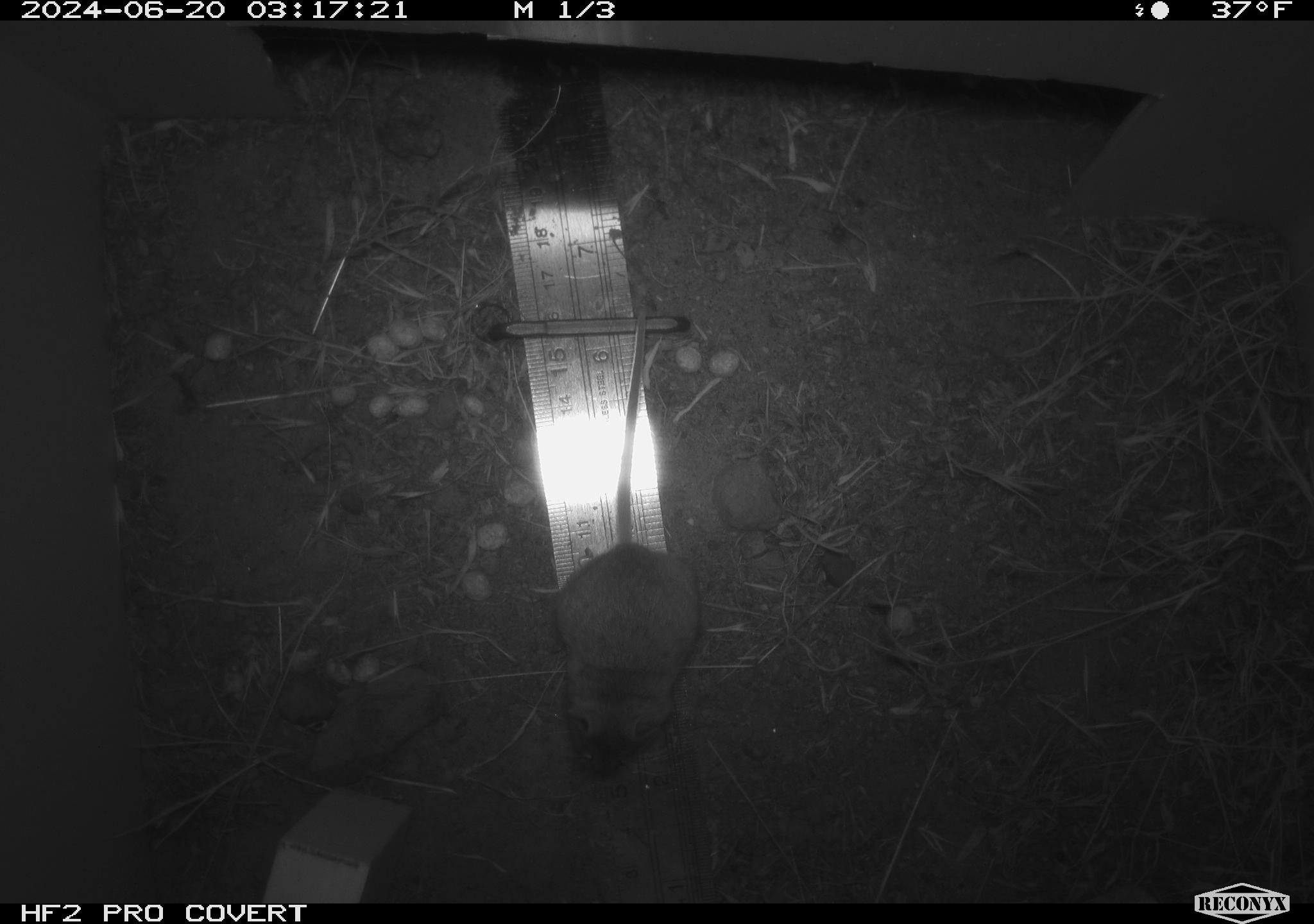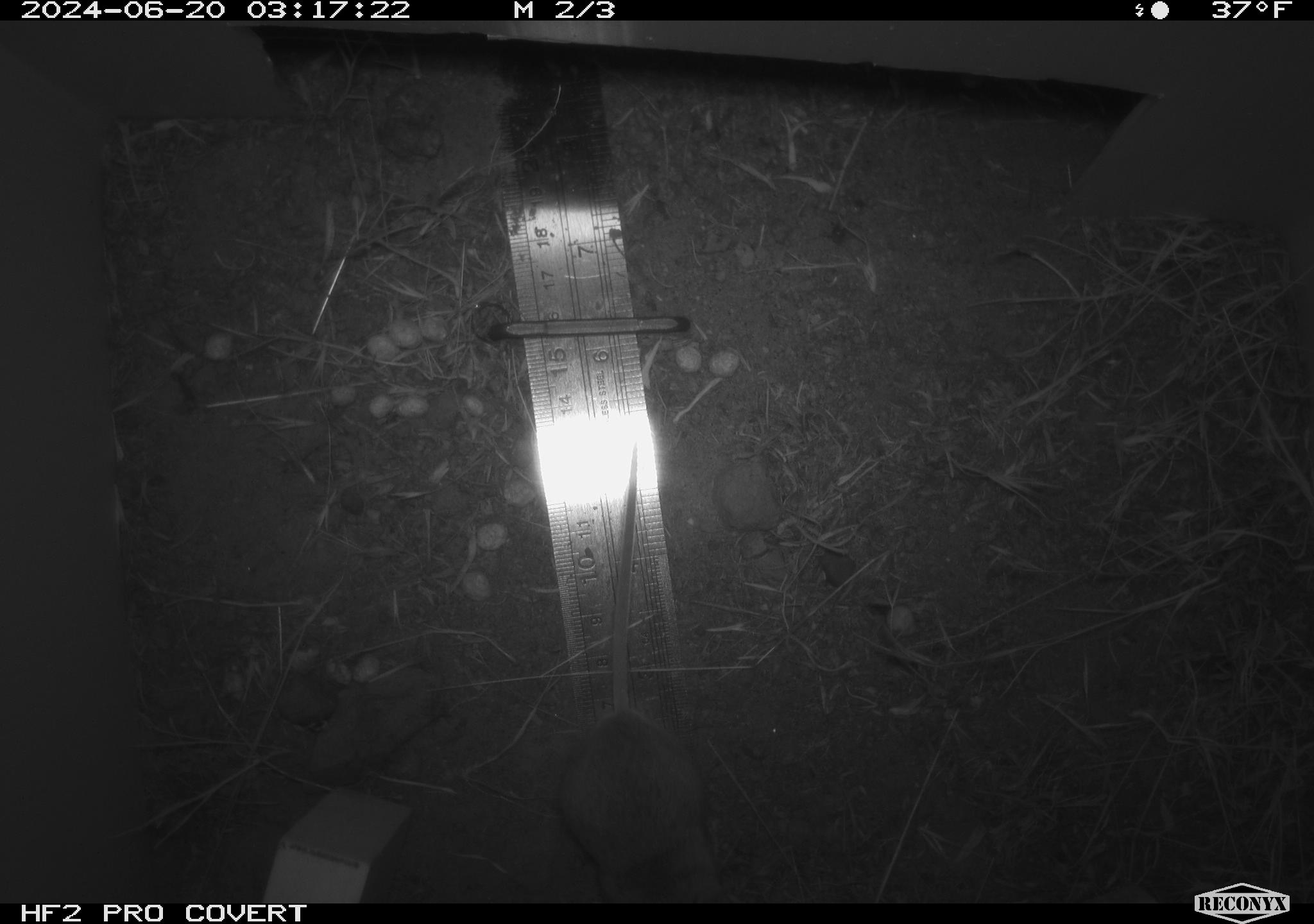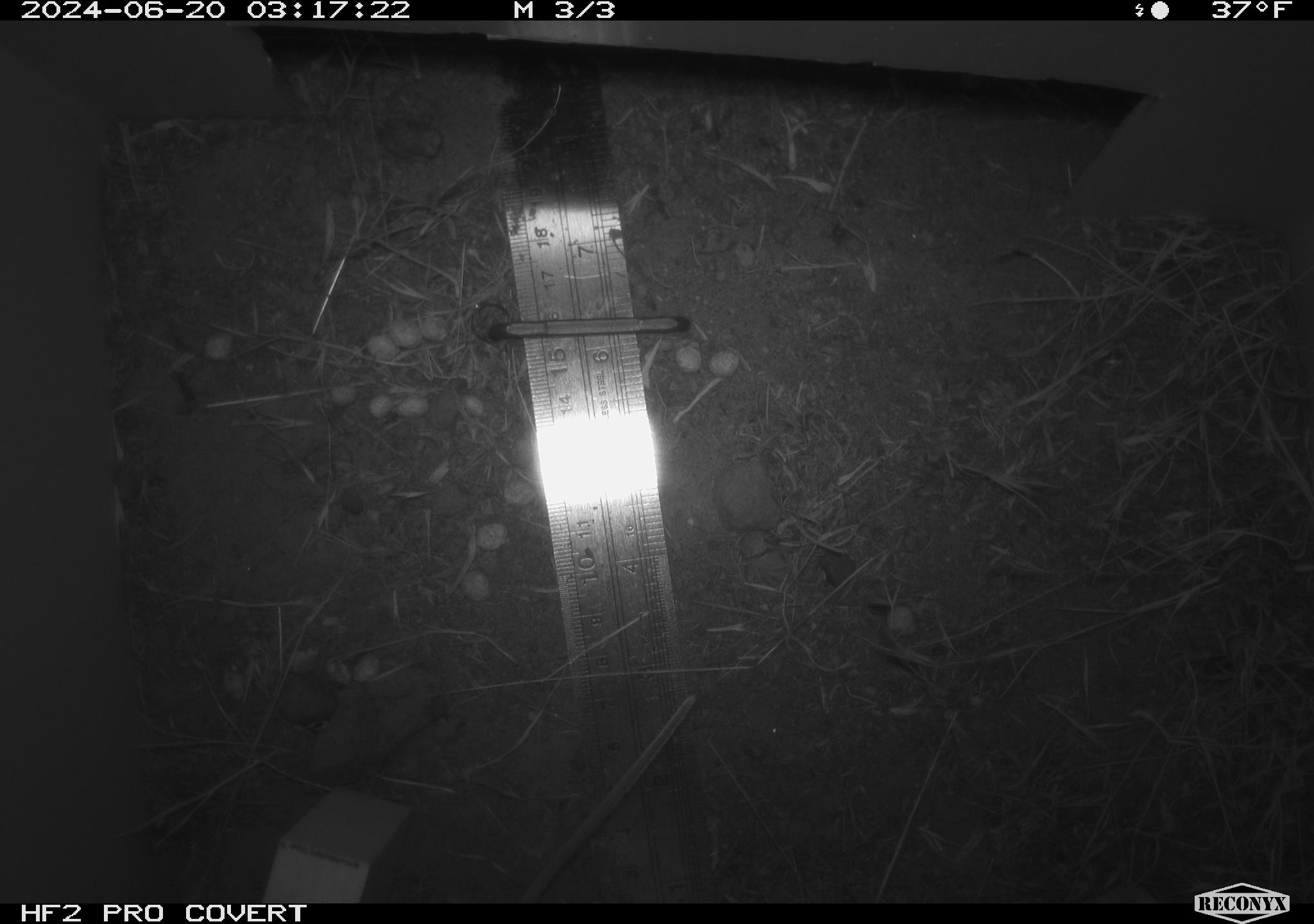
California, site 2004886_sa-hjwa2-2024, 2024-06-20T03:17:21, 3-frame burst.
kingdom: Animalia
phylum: Chordata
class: Mammalia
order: Rodentia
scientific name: Rodentia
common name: rodent